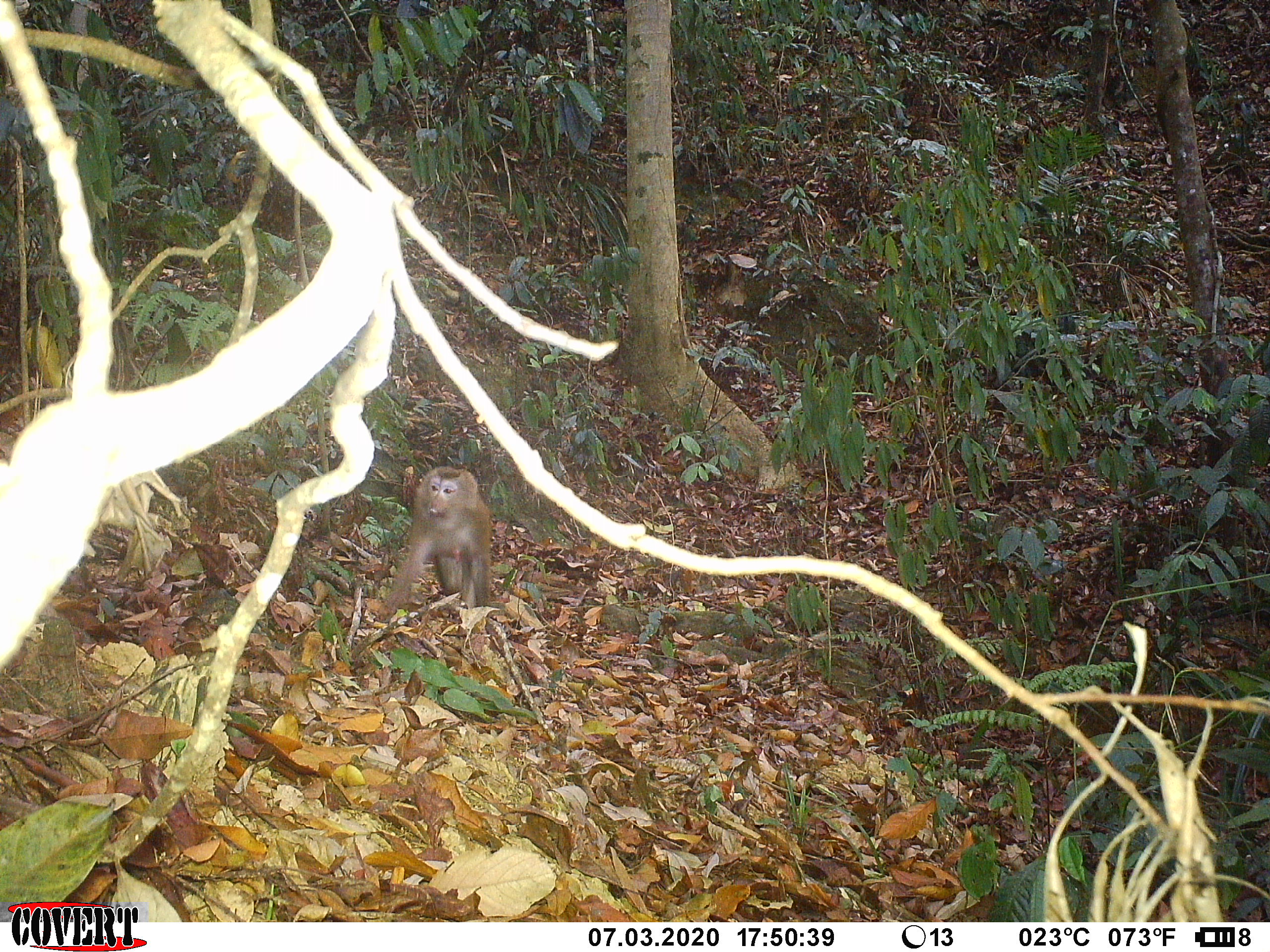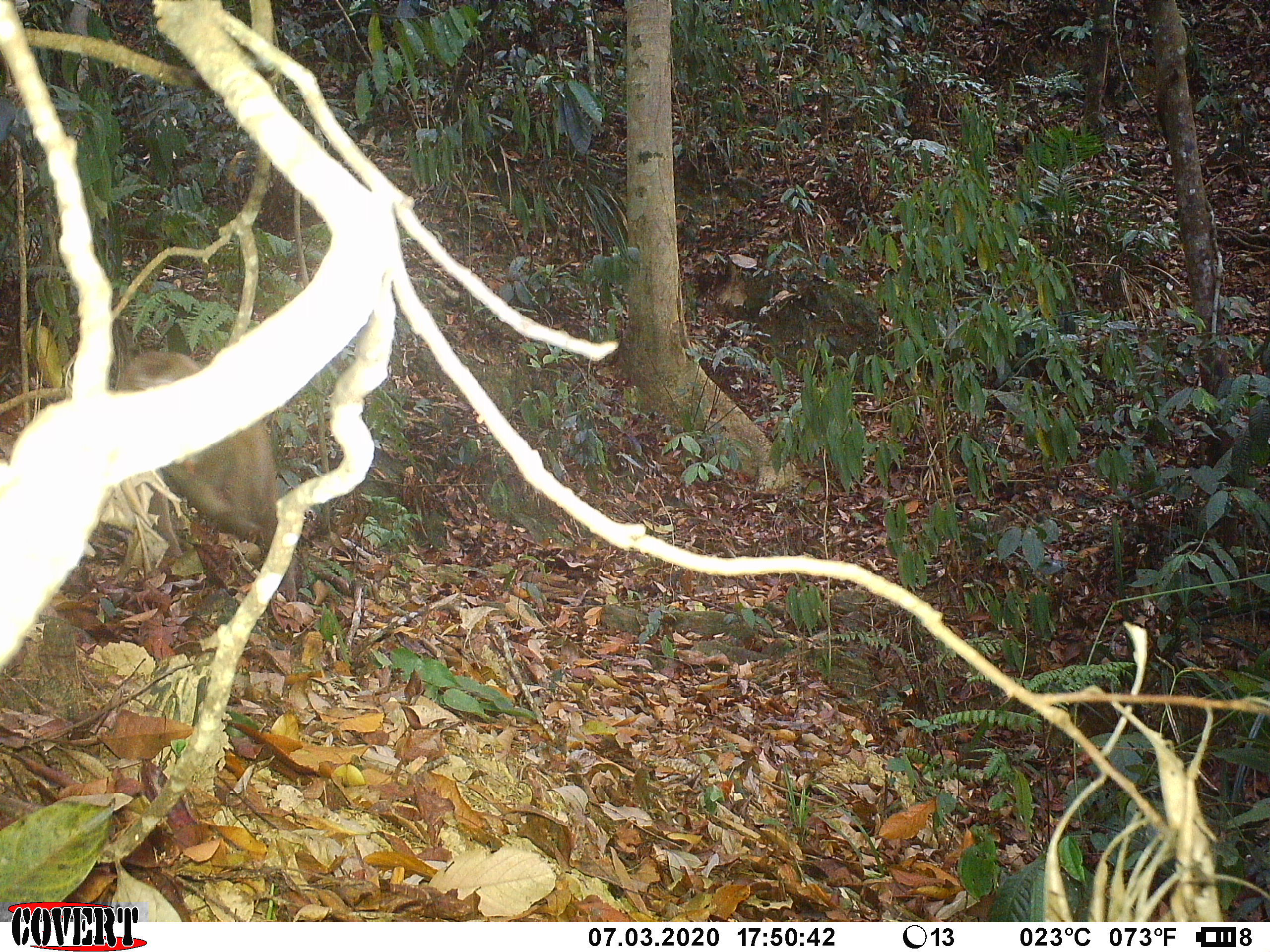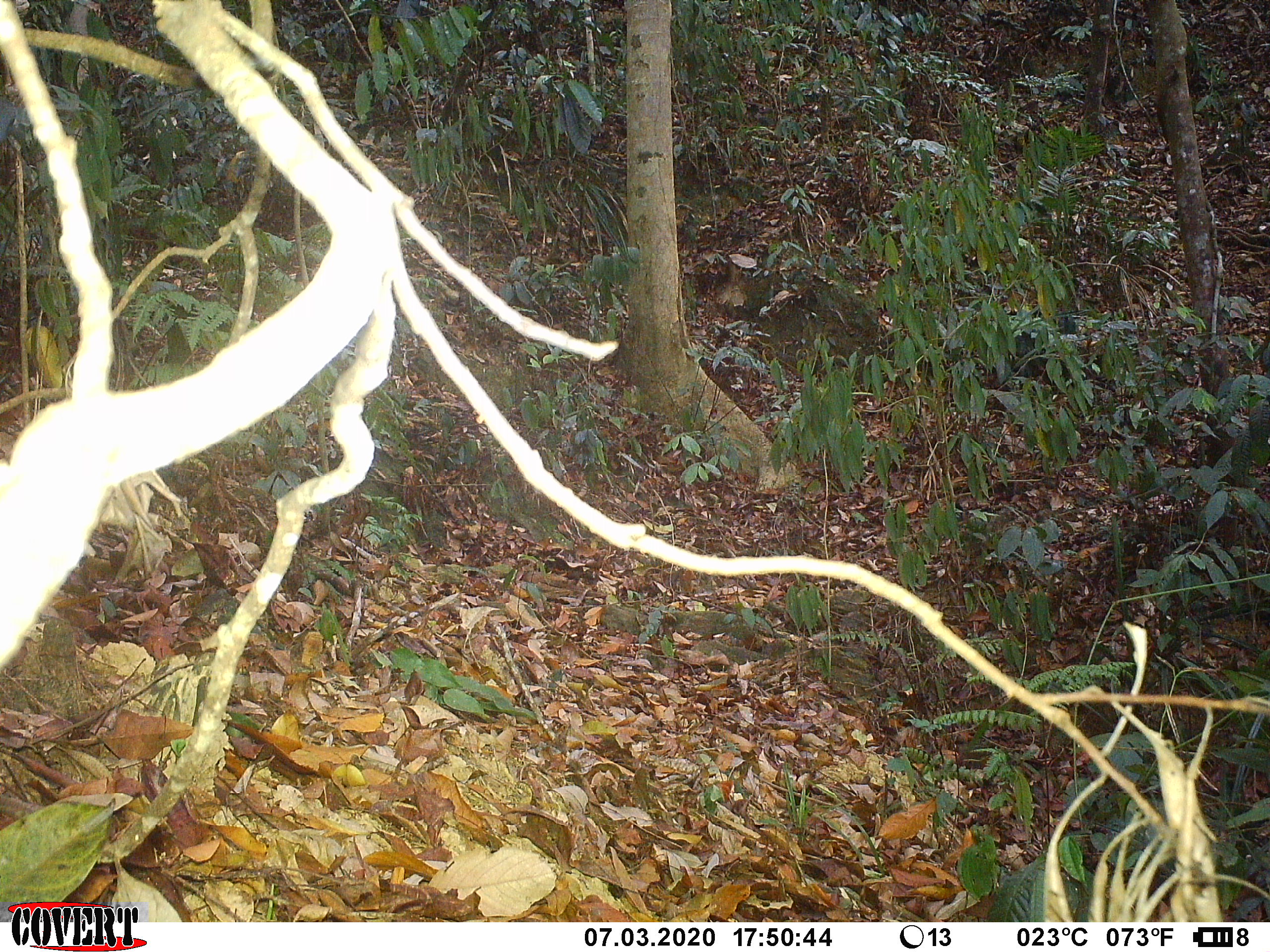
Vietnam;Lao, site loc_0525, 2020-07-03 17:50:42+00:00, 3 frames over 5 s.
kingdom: Animalia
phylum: Chordata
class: Mammalia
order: Primates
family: Cercopithecidae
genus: Macaca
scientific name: Macaca nemestrina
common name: pig-tailed macaque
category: pig tailed macaque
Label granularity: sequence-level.